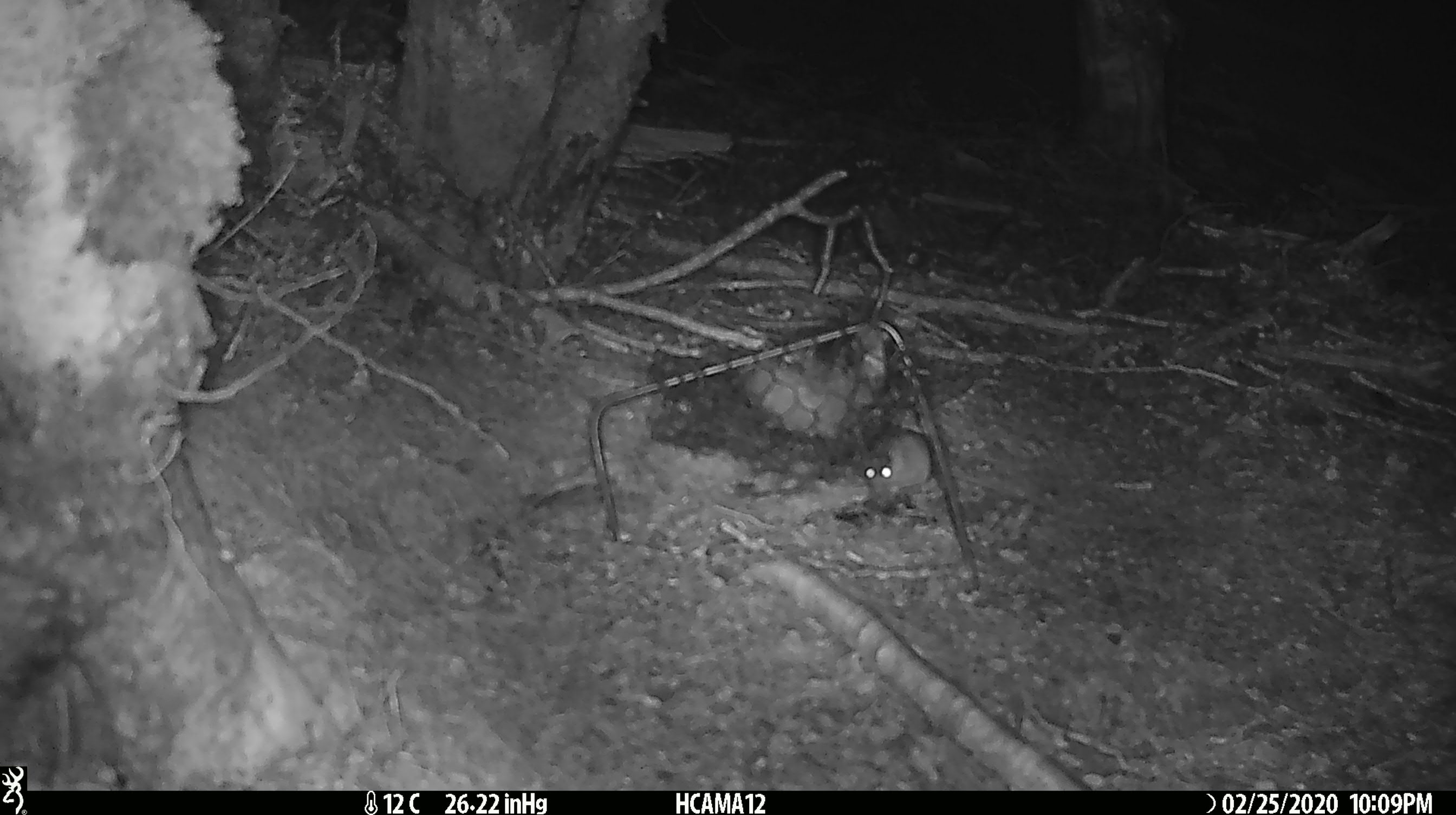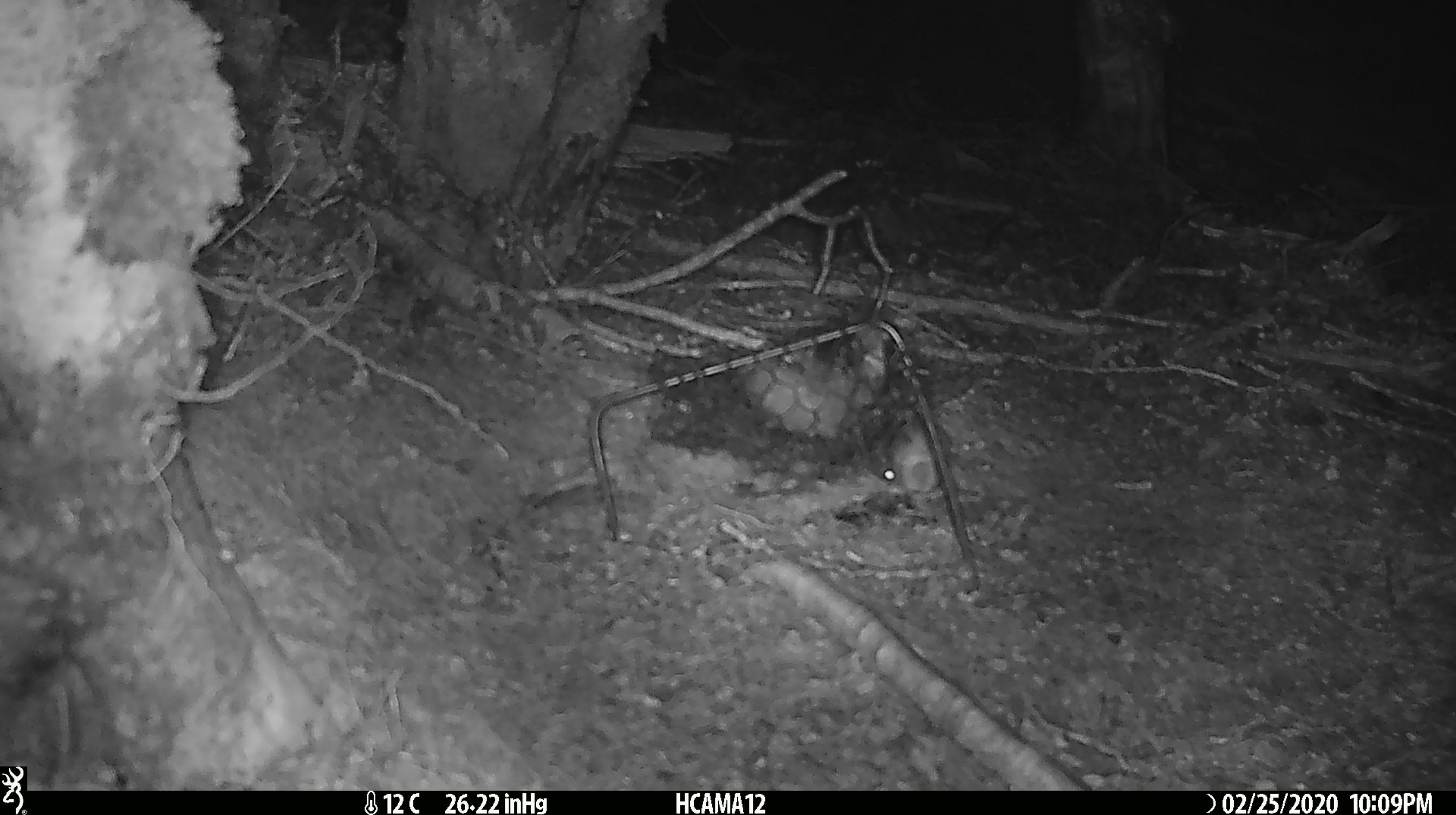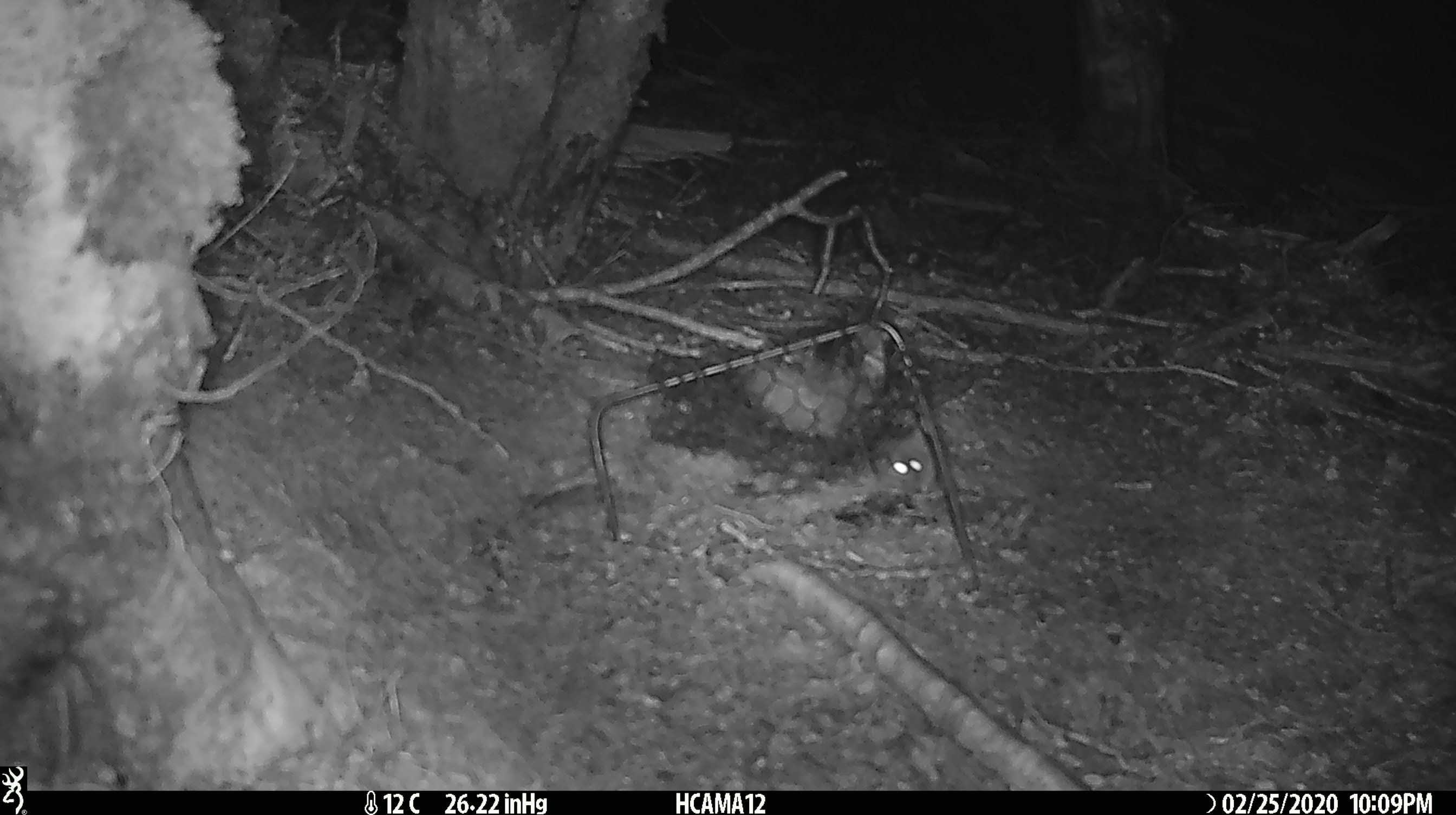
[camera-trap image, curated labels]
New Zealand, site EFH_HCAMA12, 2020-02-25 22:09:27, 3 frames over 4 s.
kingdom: Animalia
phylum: Chordata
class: Mammalia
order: Rodentia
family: Muridae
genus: Mus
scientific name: Mus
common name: mouse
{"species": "mouse (Mus)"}